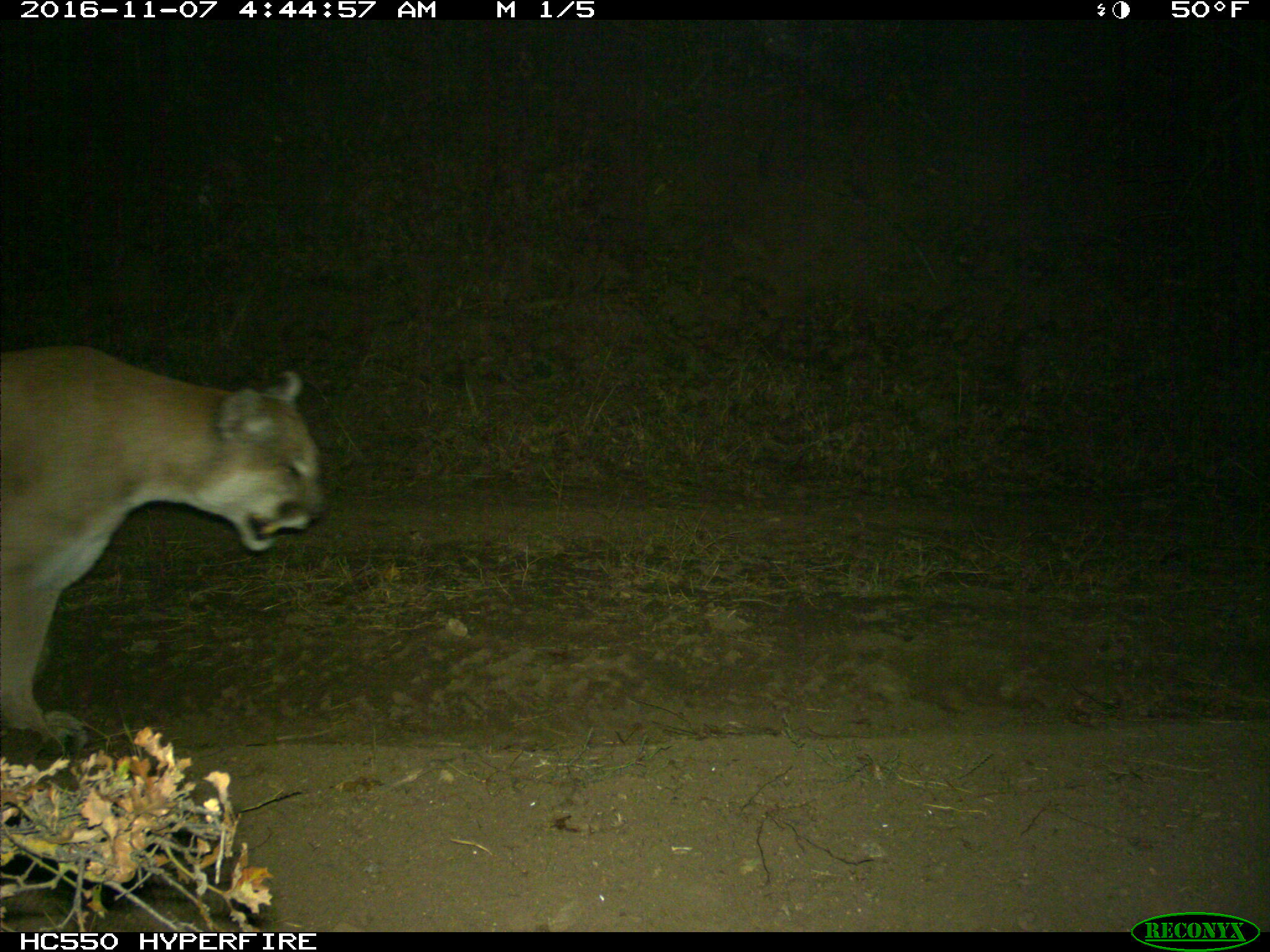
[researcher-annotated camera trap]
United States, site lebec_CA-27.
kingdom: Animalia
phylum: Chordata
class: Mammalia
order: Carnivora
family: Felidae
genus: Puma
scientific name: Puma concolor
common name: mountain lion